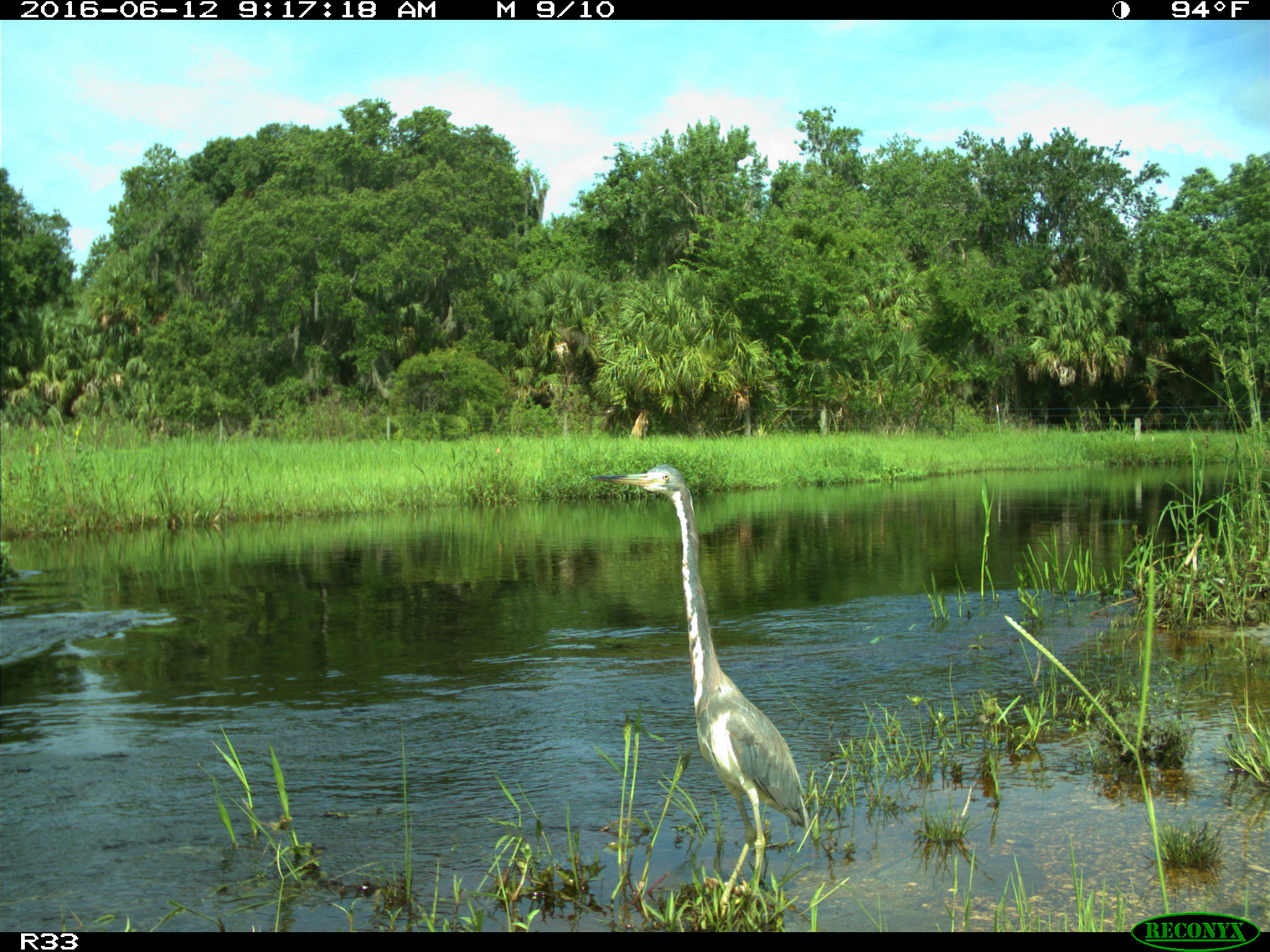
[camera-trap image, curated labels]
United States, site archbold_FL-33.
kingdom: Animalia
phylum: Chordata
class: Aves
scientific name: Aves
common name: birds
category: unidentified bird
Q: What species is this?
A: Unidentified bird (birds) (Aves).